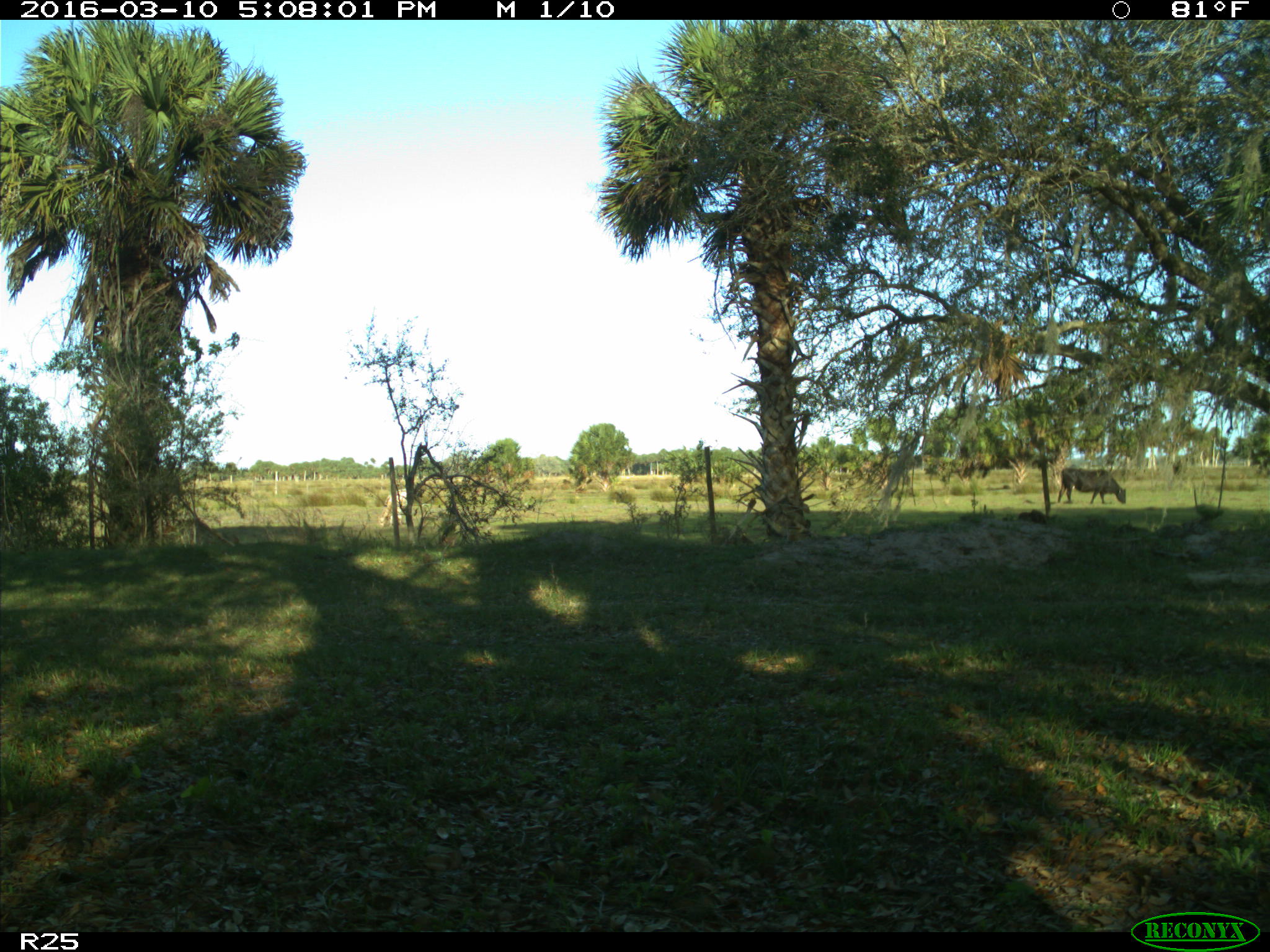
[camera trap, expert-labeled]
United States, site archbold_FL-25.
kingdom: Animalia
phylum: Chordata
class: Mammalia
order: Artiodactyla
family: Bovidae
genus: Bos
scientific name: Bos taurus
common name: domestic cow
Bos taurus (domestic cow).